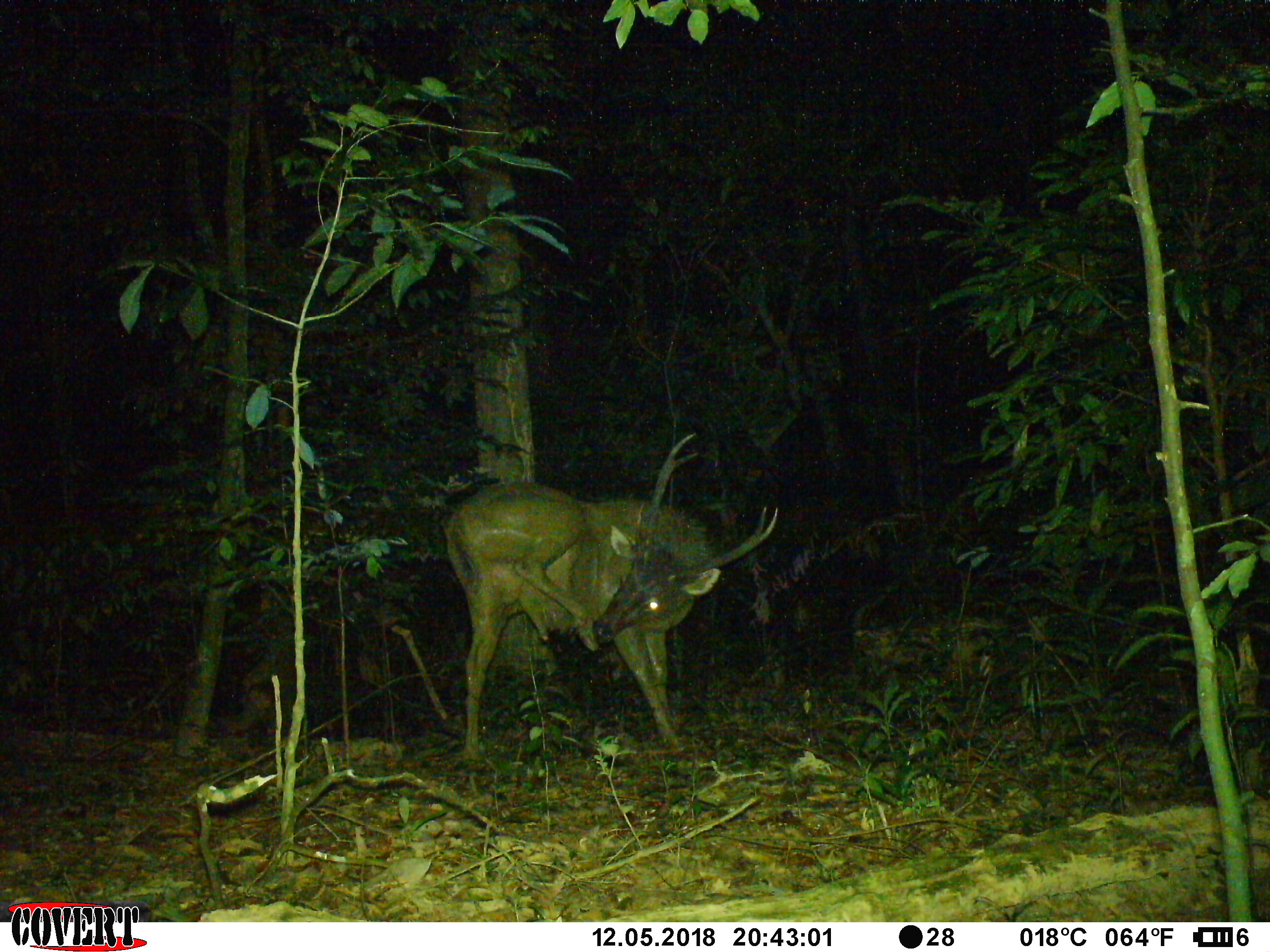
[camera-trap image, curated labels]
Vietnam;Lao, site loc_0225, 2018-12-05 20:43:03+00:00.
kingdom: Animalia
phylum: Chordata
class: Mammalia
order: Artiodactyla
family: Cervidae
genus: Rusa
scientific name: Rusa unicolor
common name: sambar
Sambar (Rusa unicolor). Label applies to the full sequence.